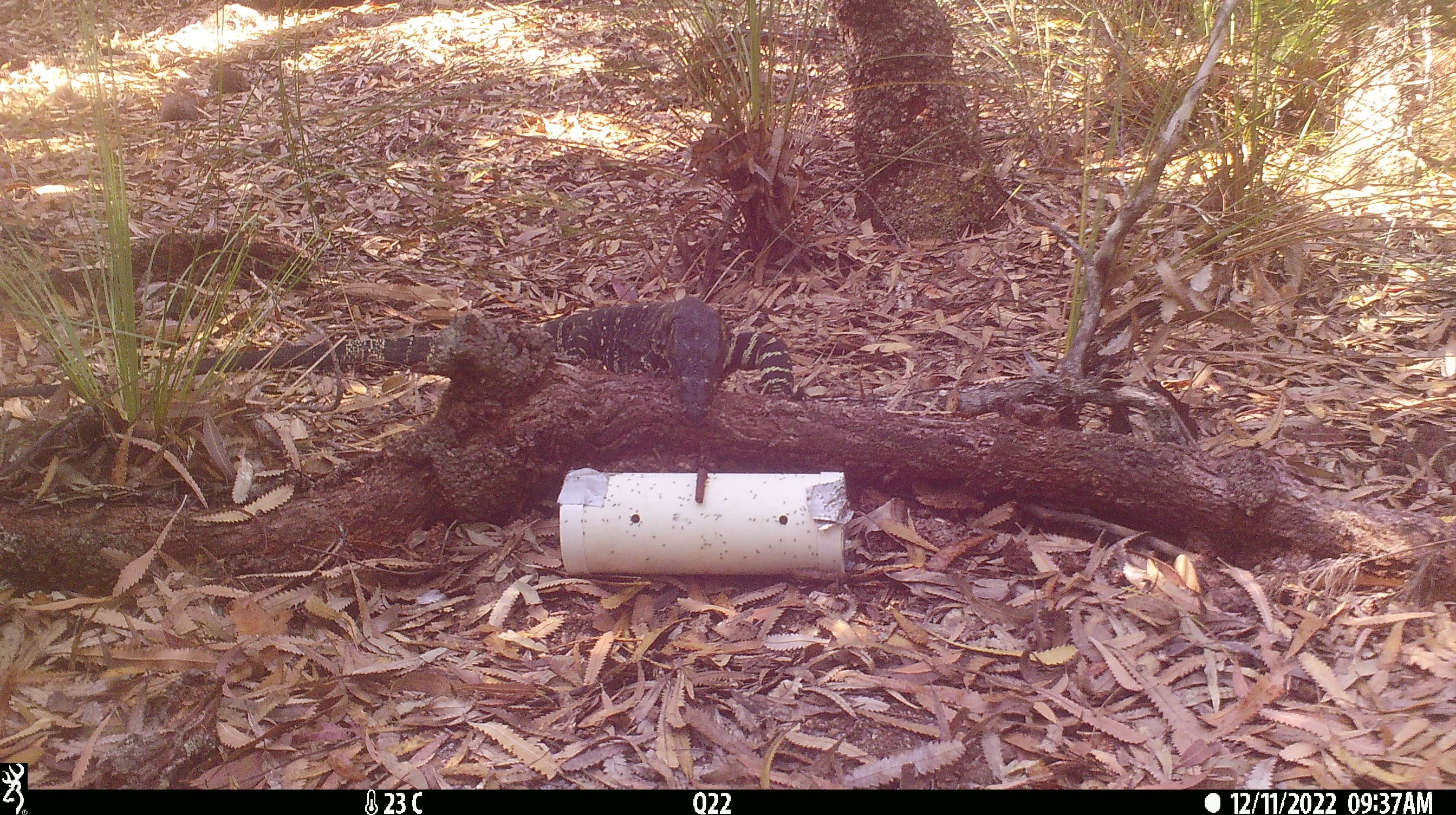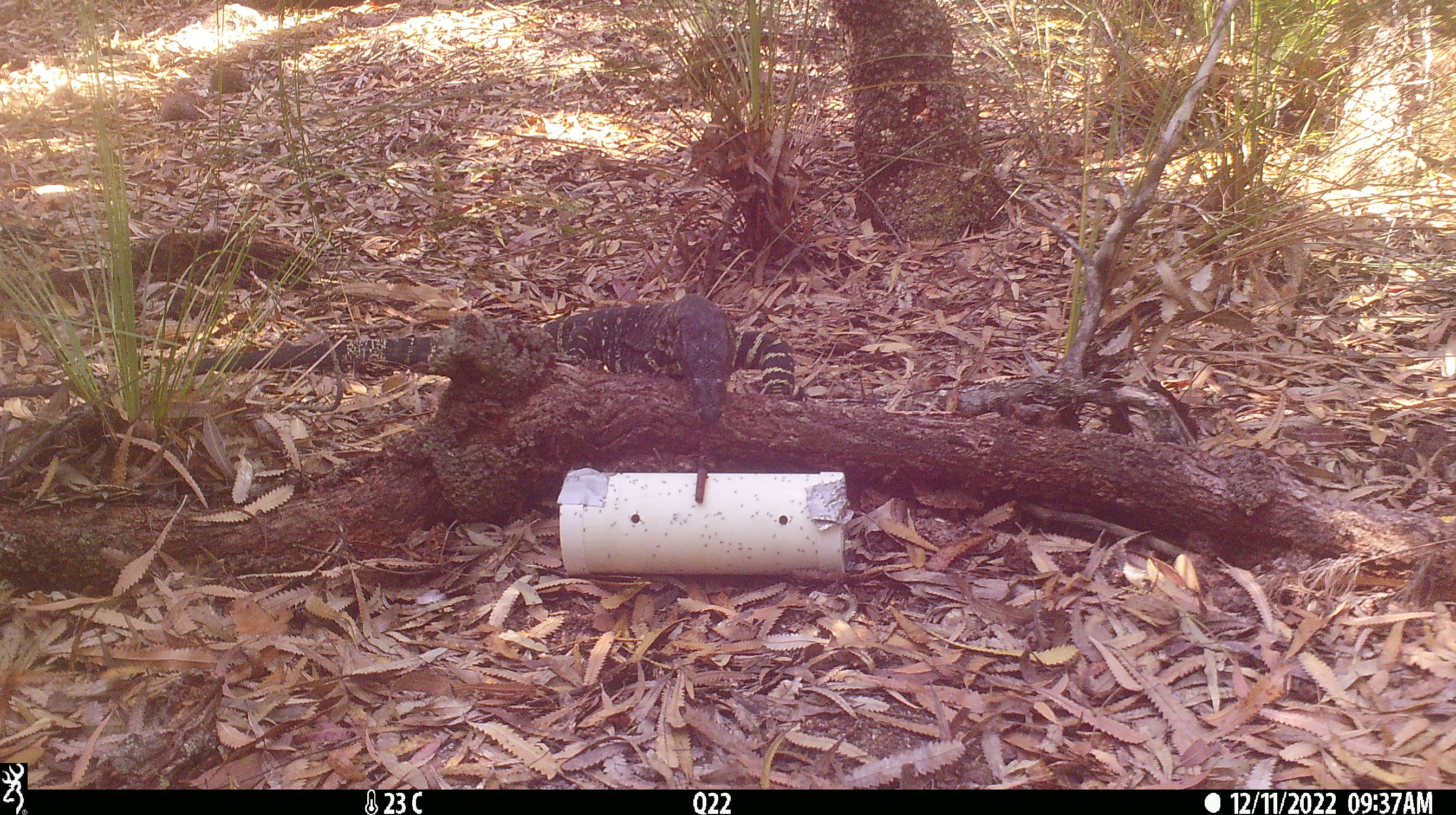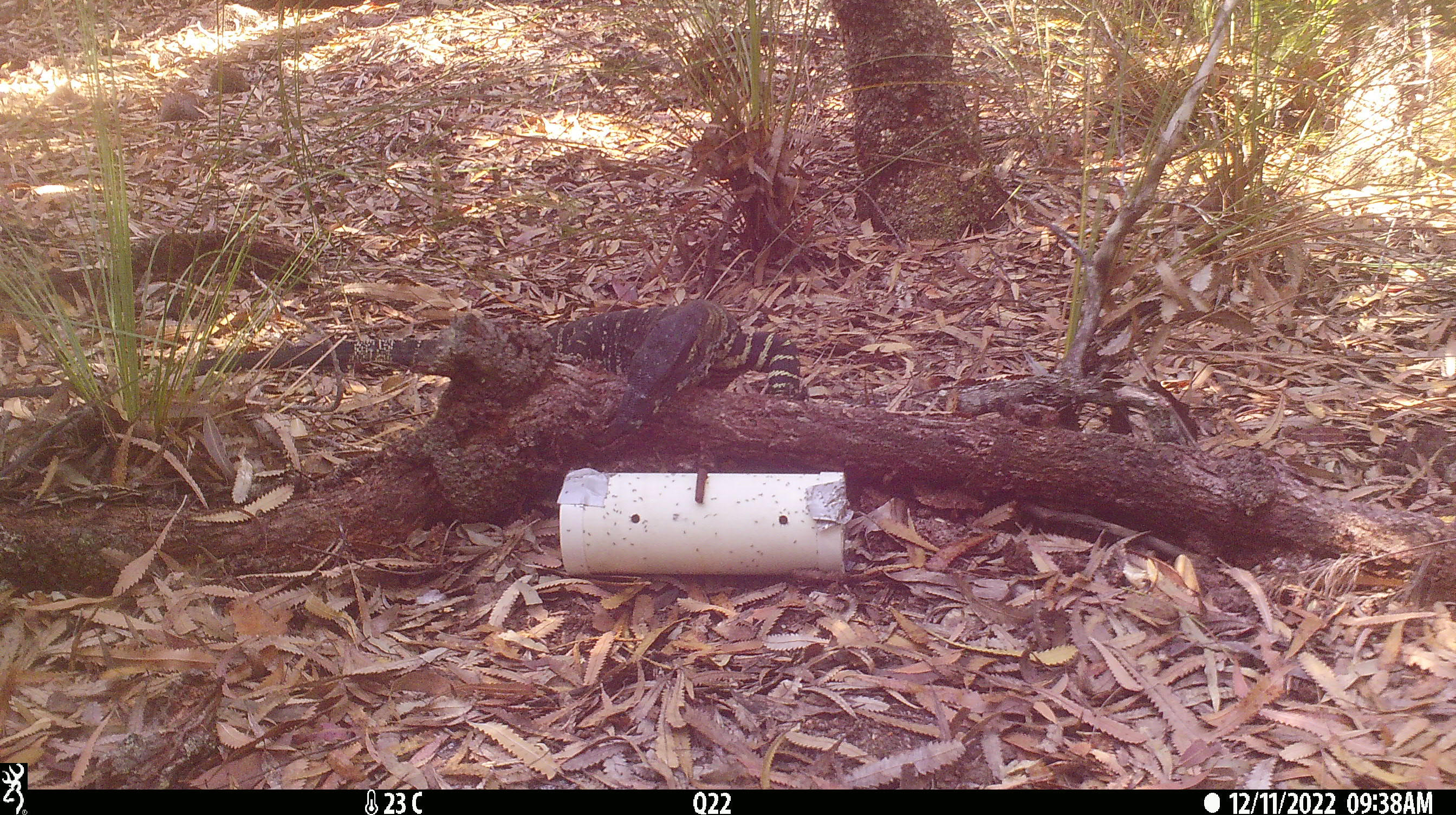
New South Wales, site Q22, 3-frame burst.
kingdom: Animalia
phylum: Chordata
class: Reptilia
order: Squamata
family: Varanidae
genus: Varanus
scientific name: Varanus varius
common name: lace monitor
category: goanna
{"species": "goanna (lace monitor) (Varanus varius)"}